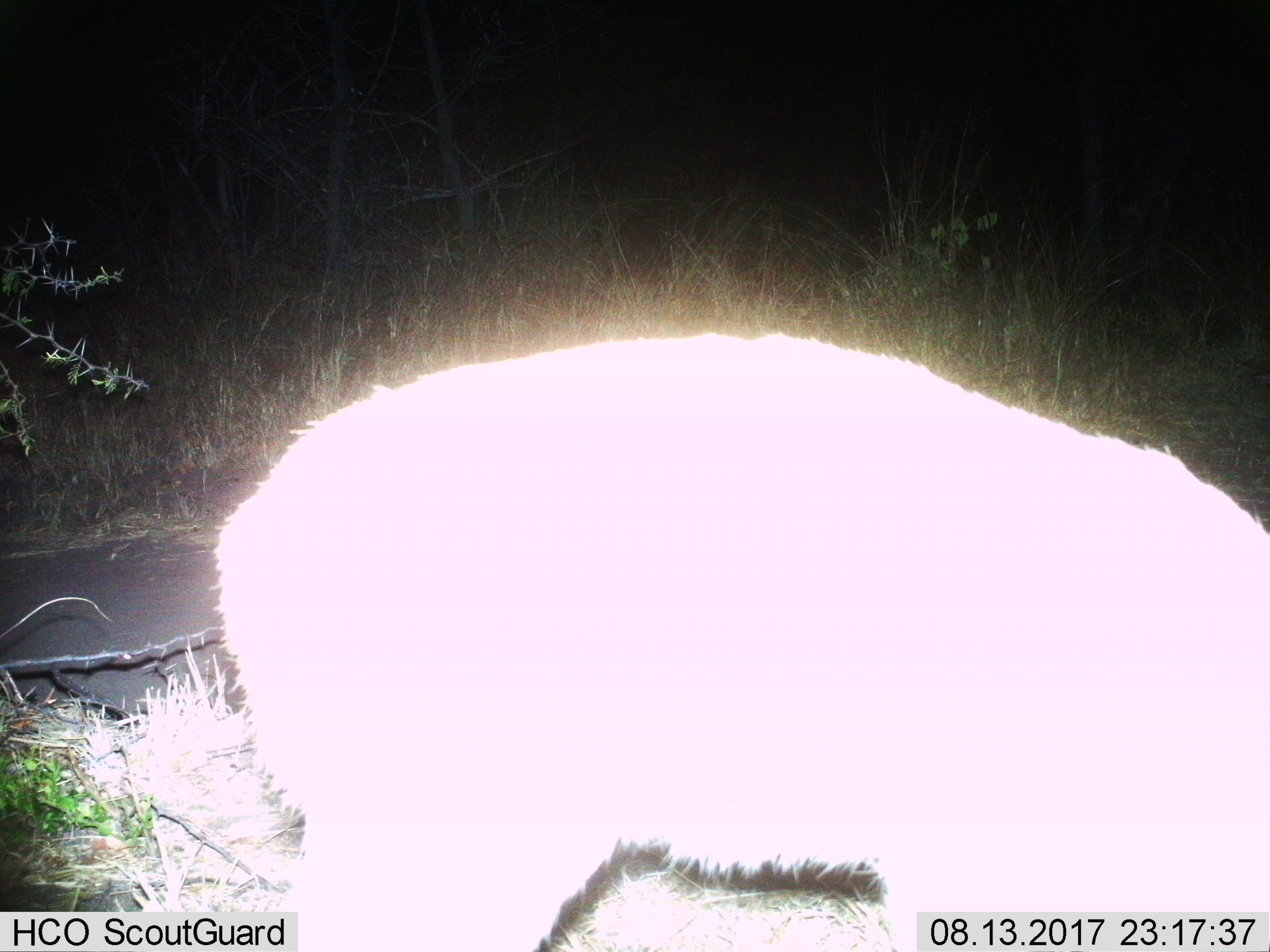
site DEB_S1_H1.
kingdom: Animalia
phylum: Chordata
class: Mammalia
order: Artiodactyla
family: Bovidae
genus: Sylvicapra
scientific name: Sylvicapra grimmia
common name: common duiker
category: duikercommongrey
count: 1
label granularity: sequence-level